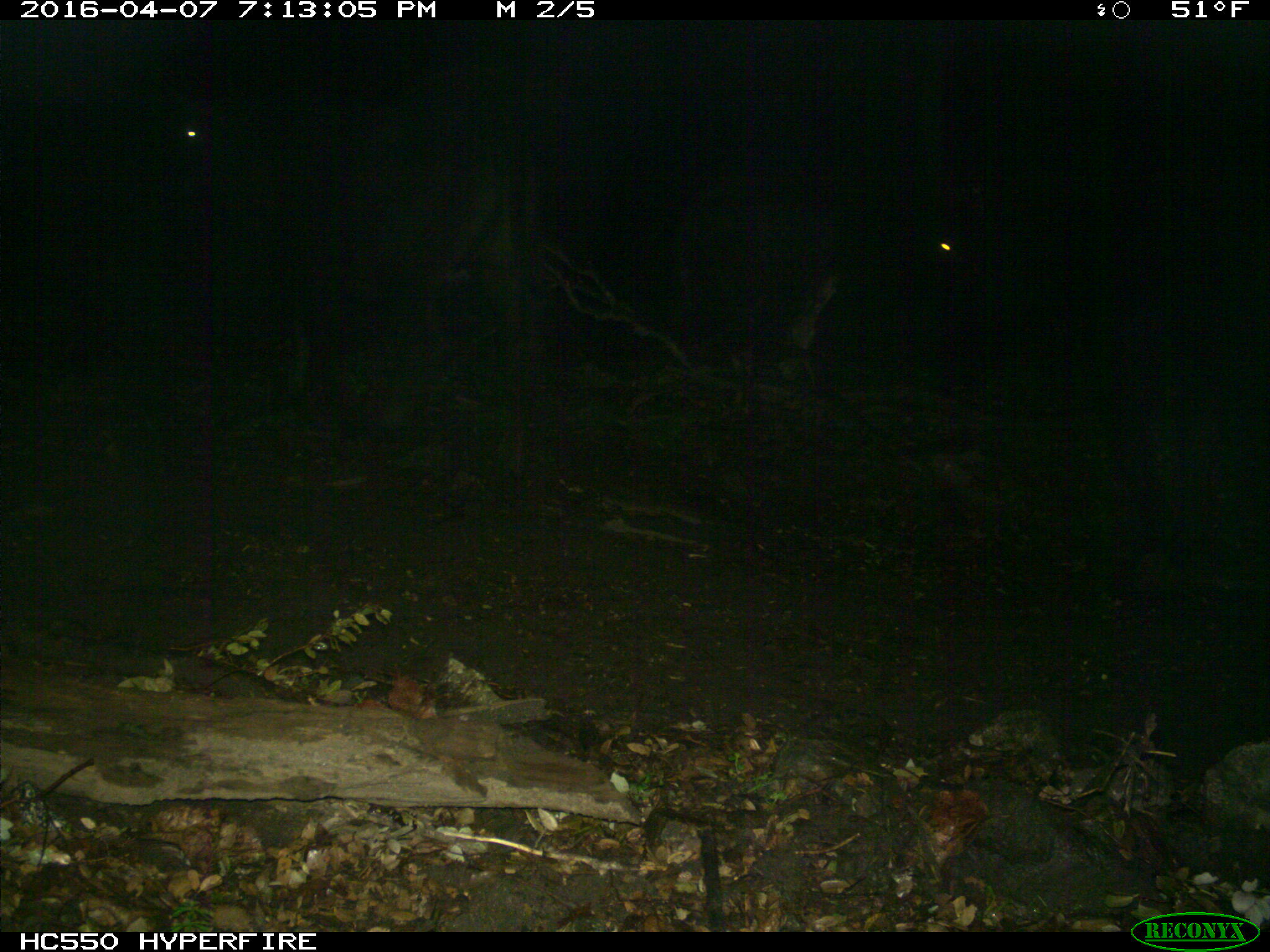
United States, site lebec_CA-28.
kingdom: Animalia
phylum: Chordata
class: Mammalia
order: Artiodactyla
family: Bovidae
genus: Bos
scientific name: Bos taurus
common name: domestic cow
Bos taurus (domestic cow).